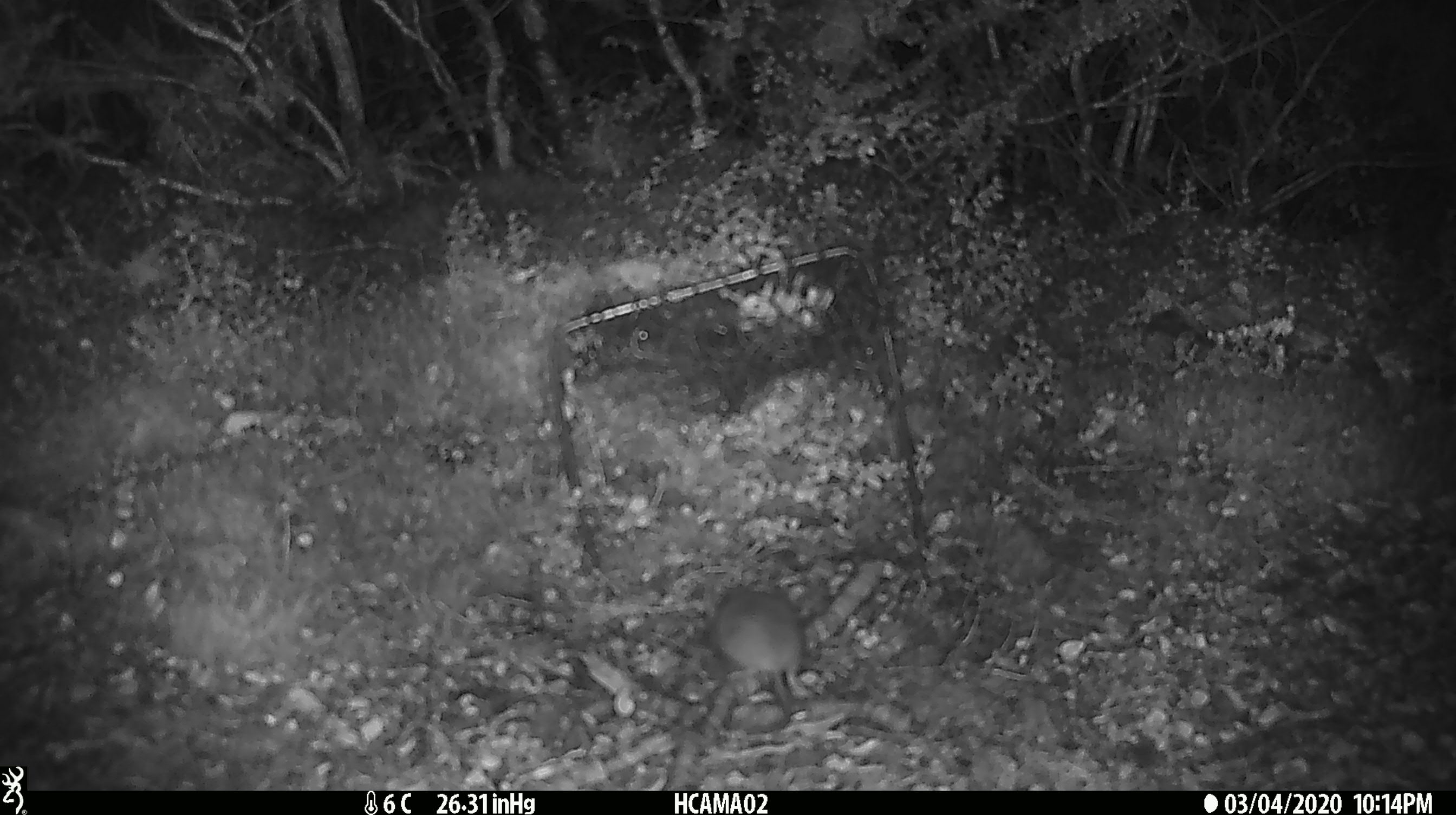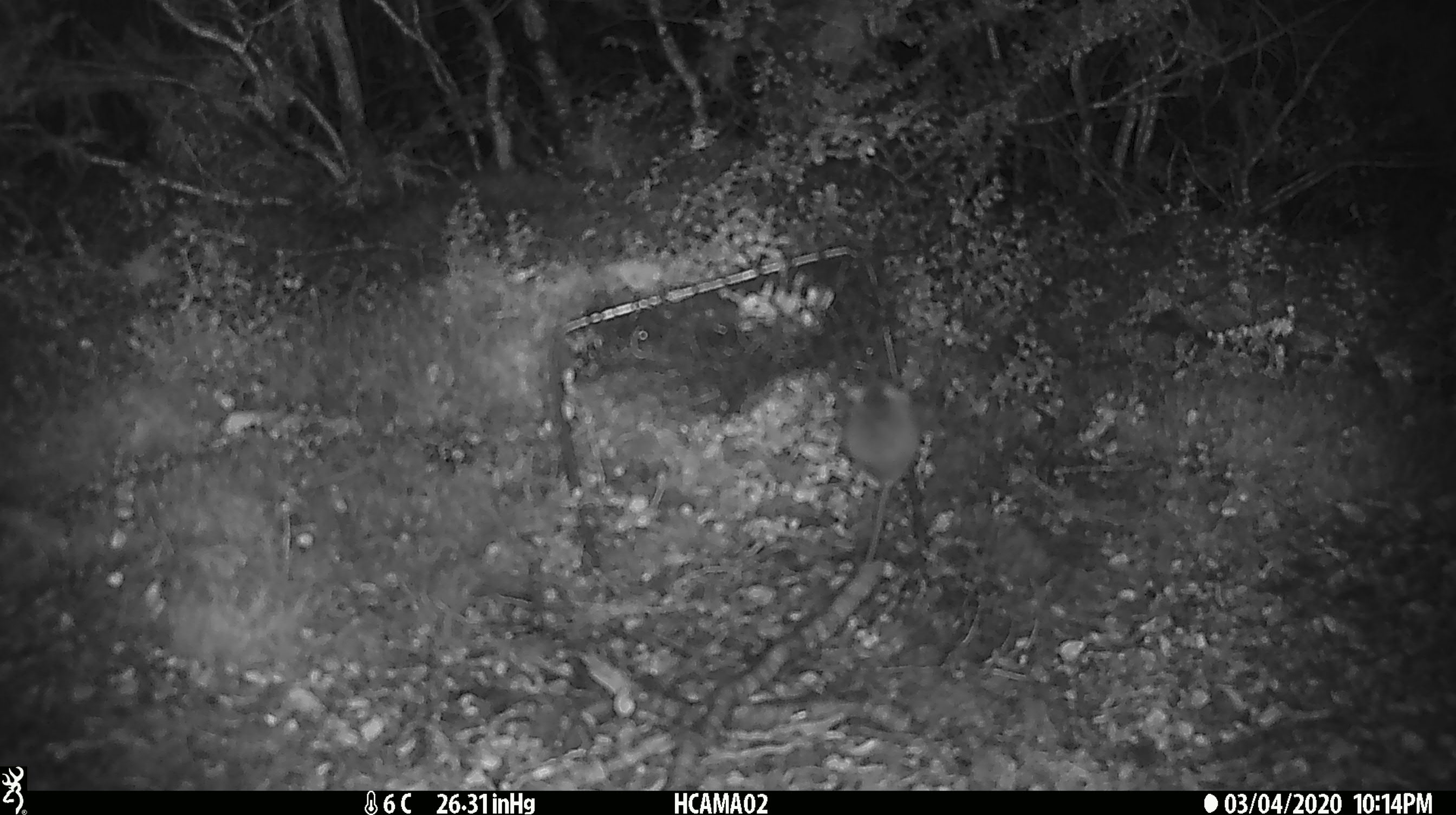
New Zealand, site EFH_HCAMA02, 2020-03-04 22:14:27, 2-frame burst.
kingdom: Animalia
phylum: Chordata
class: Mammalia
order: Rodentia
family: Muridae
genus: Mus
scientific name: Mus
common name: mouse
Mouse (Mus).